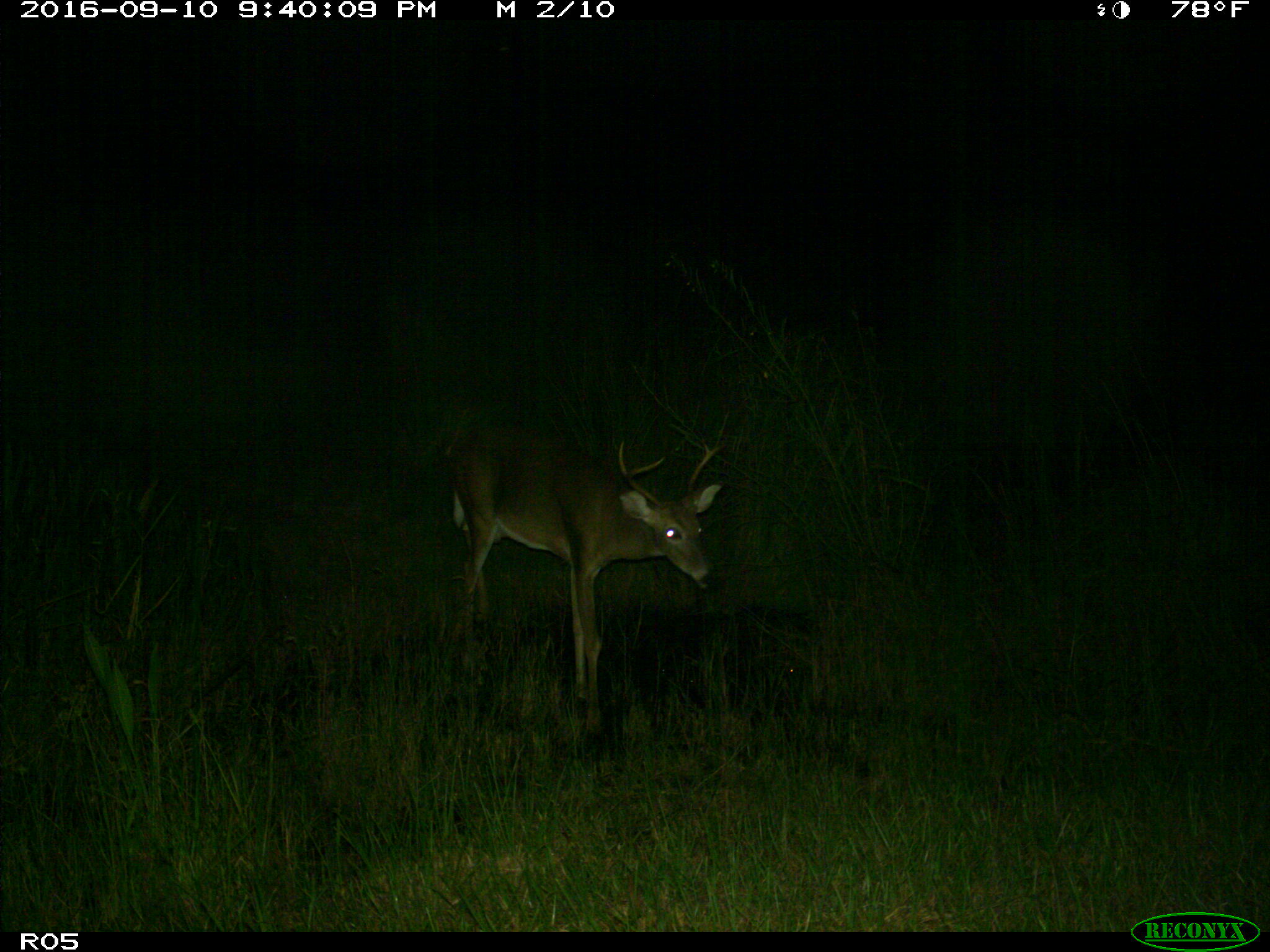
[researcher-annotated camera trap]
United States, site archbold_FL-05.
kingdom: Animalia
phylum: Chordata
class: Mammalia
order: Artiodactyla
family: Cervidae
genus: Odocoileus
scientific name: Odocoileus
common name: deer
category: unidentified deer